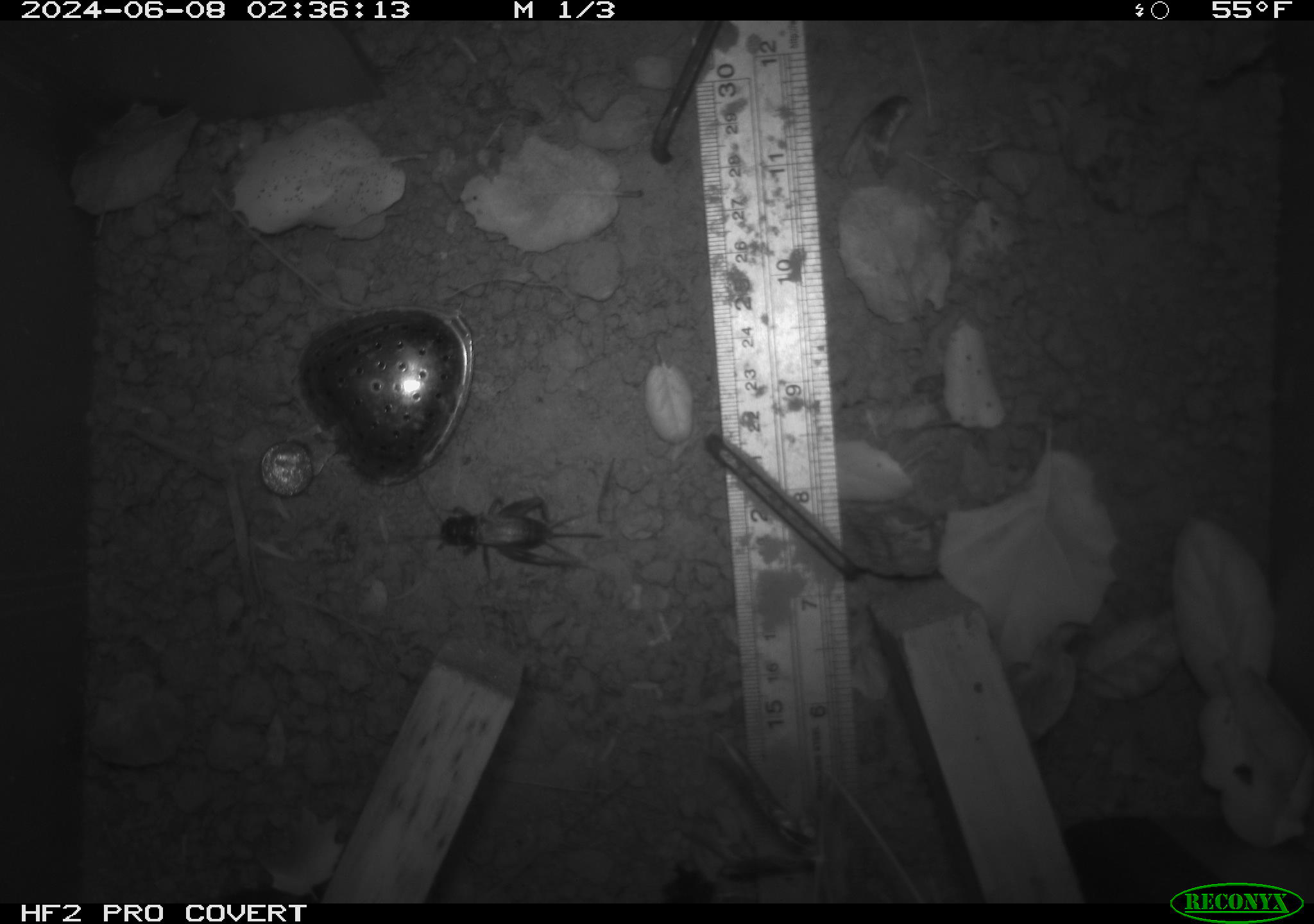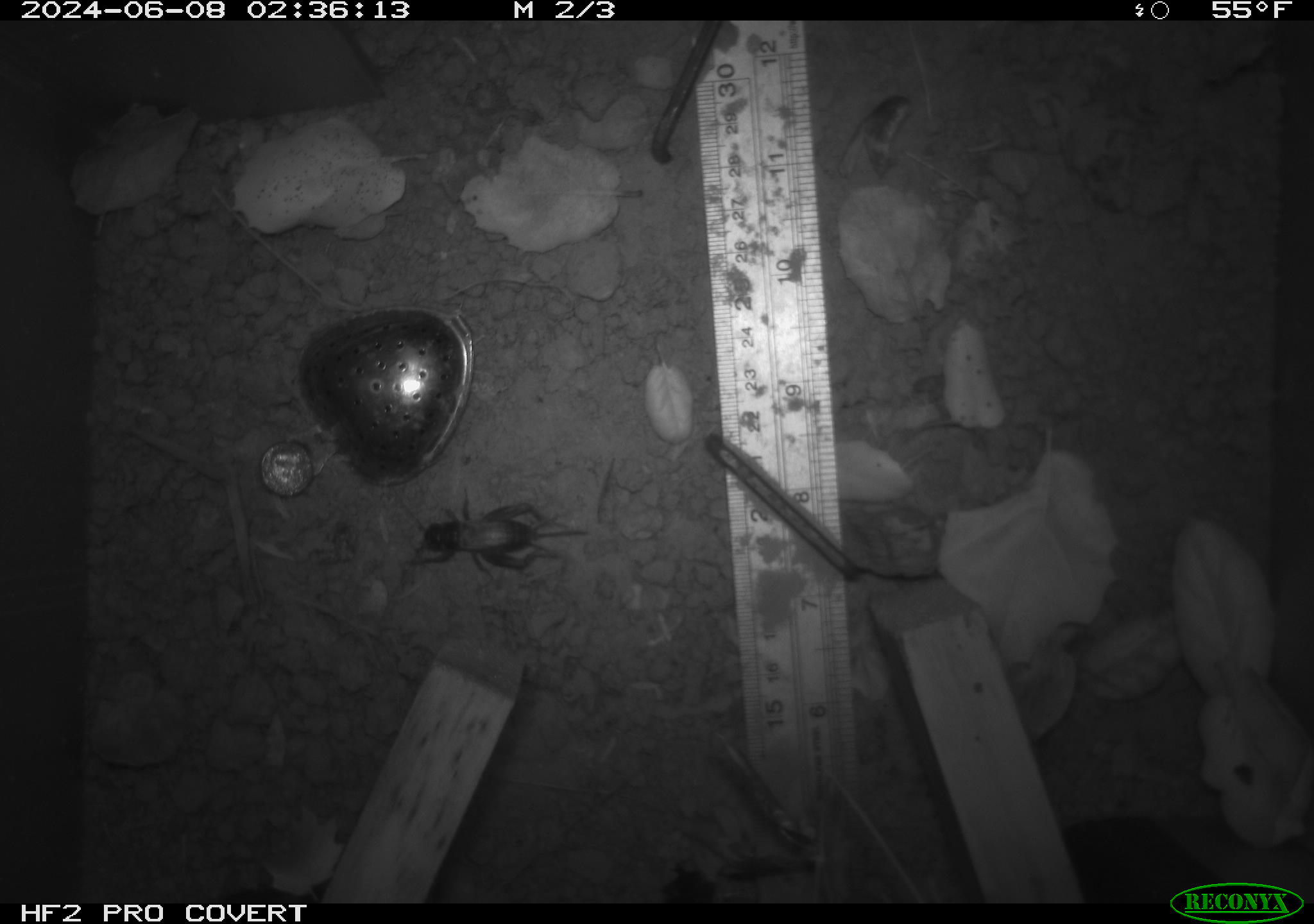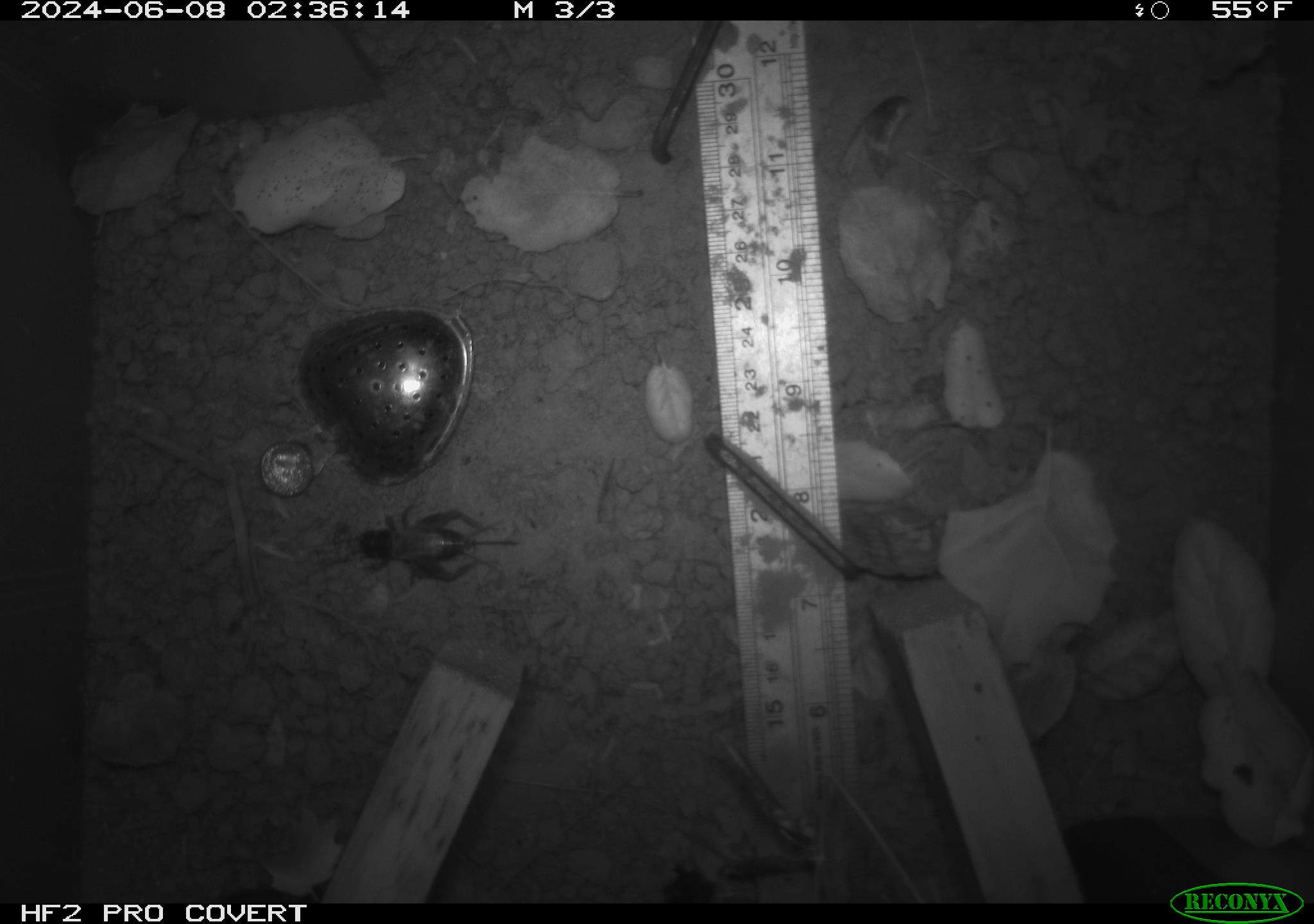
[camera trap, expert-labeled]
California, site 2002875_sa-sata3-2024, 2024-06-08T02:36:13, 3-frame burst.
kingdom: Animalia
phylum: Arthropoda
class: Insecta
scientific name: Insecta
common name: insect